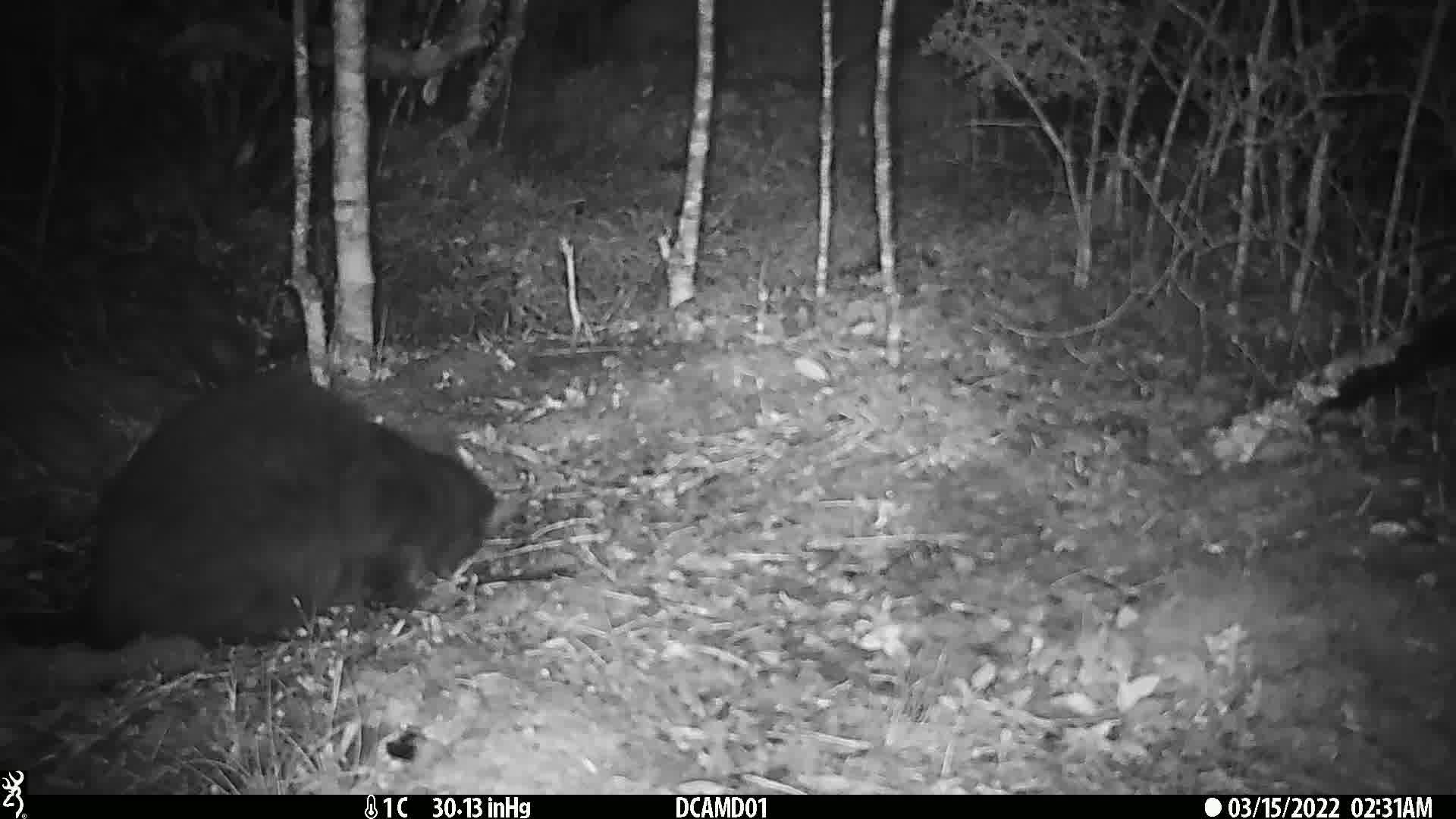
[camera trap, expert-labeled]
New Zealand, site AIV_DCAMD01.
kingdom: Animalia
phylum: Chordata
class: Mammalia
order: Carnivora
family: Felidae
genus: Felis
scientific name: Felis catus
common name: domestic cat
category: cat